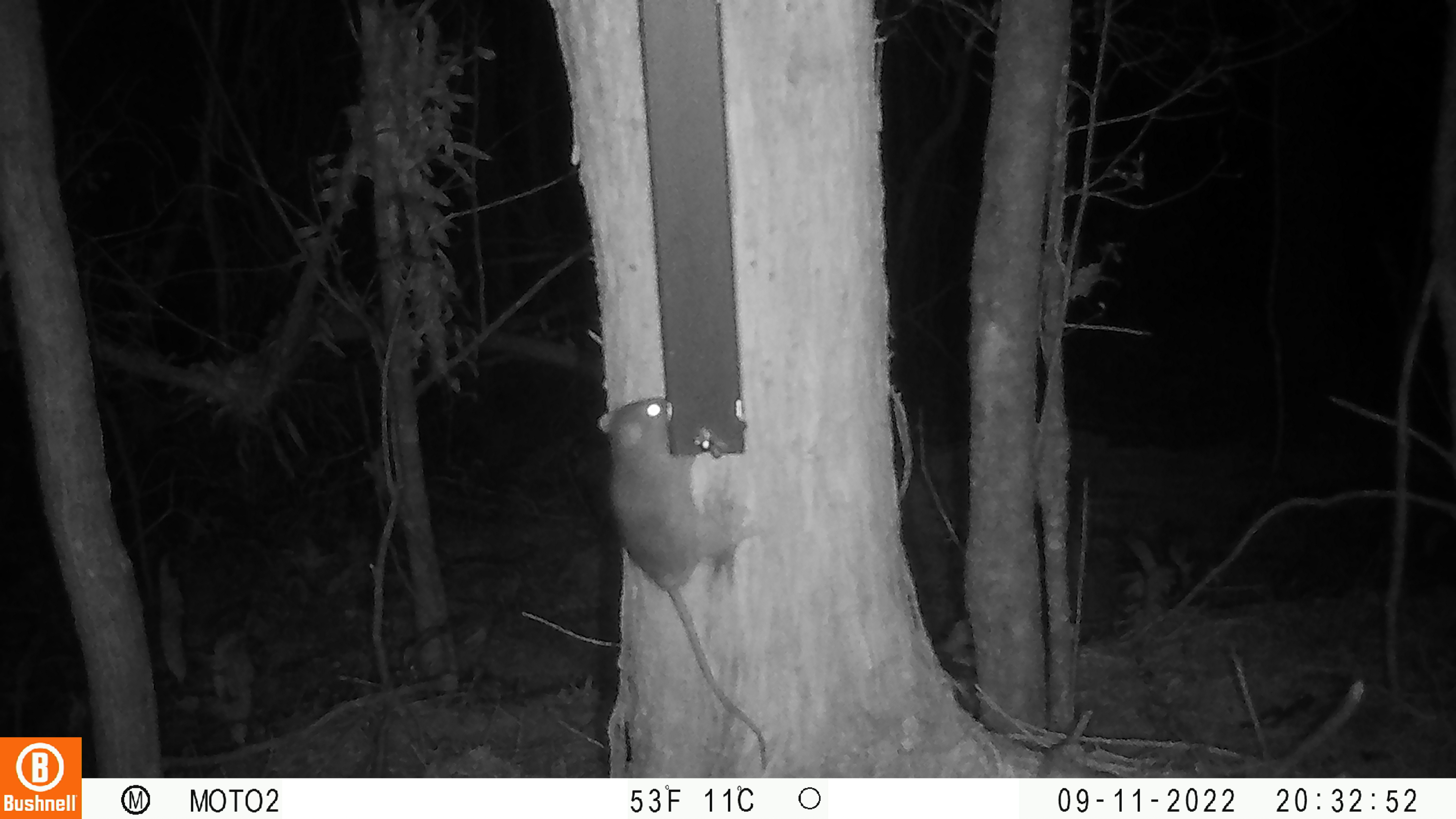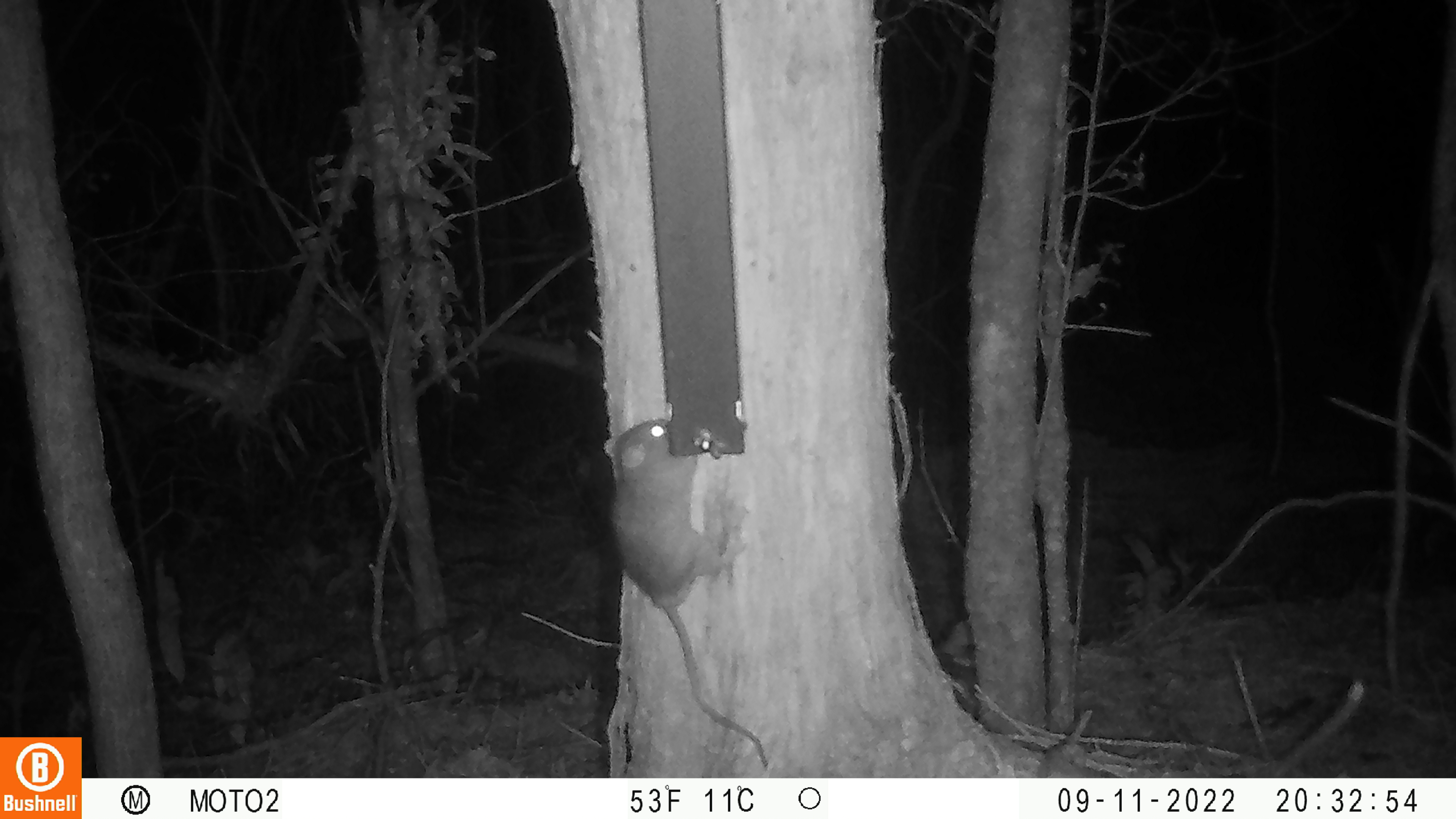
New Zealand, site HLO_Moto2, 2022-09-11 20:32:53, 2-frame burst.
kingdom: Animalia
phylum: Chordata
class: Mammalia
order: Rodentia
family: Muridae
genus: Rattus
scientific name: Rattus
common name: rat